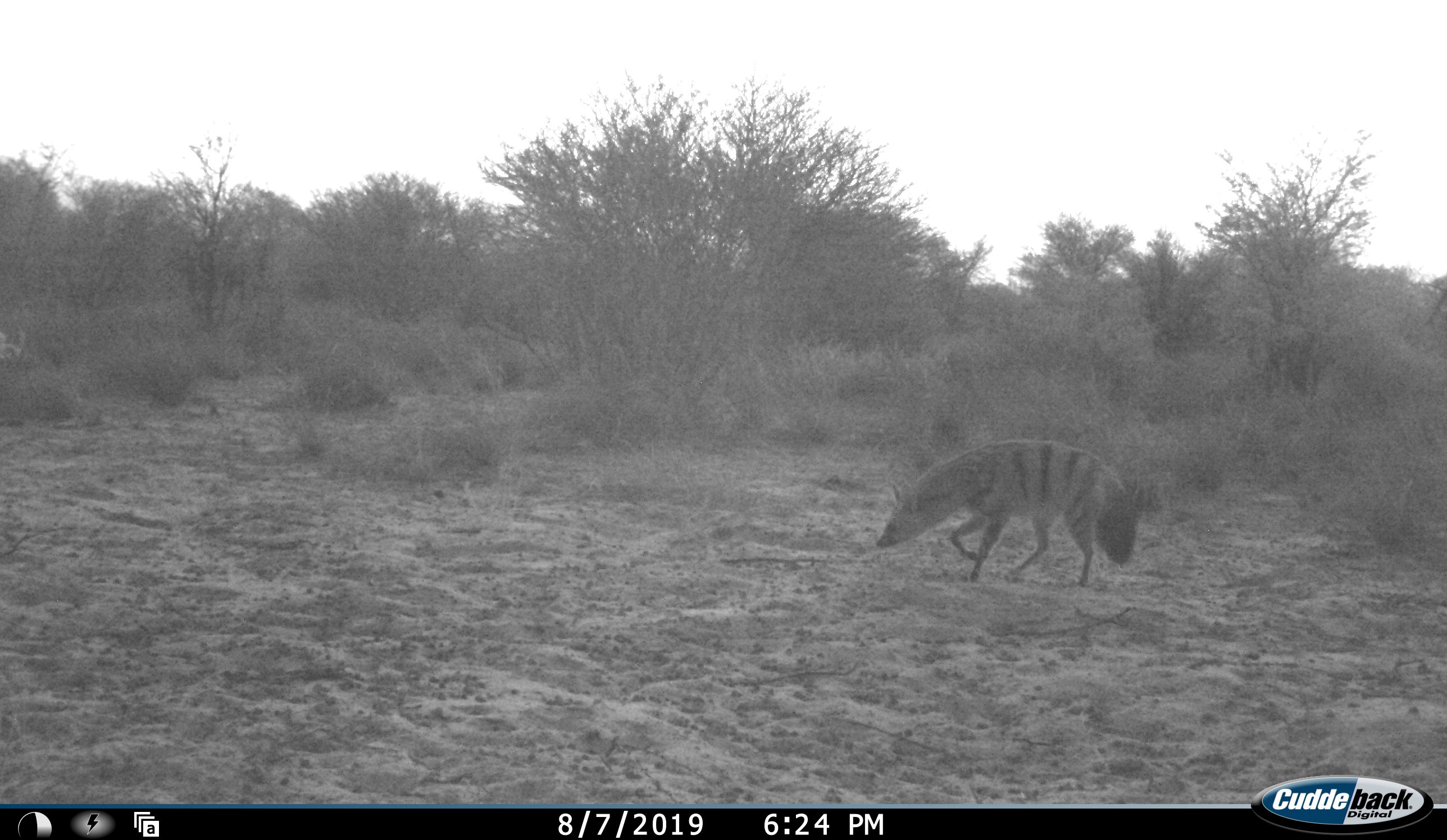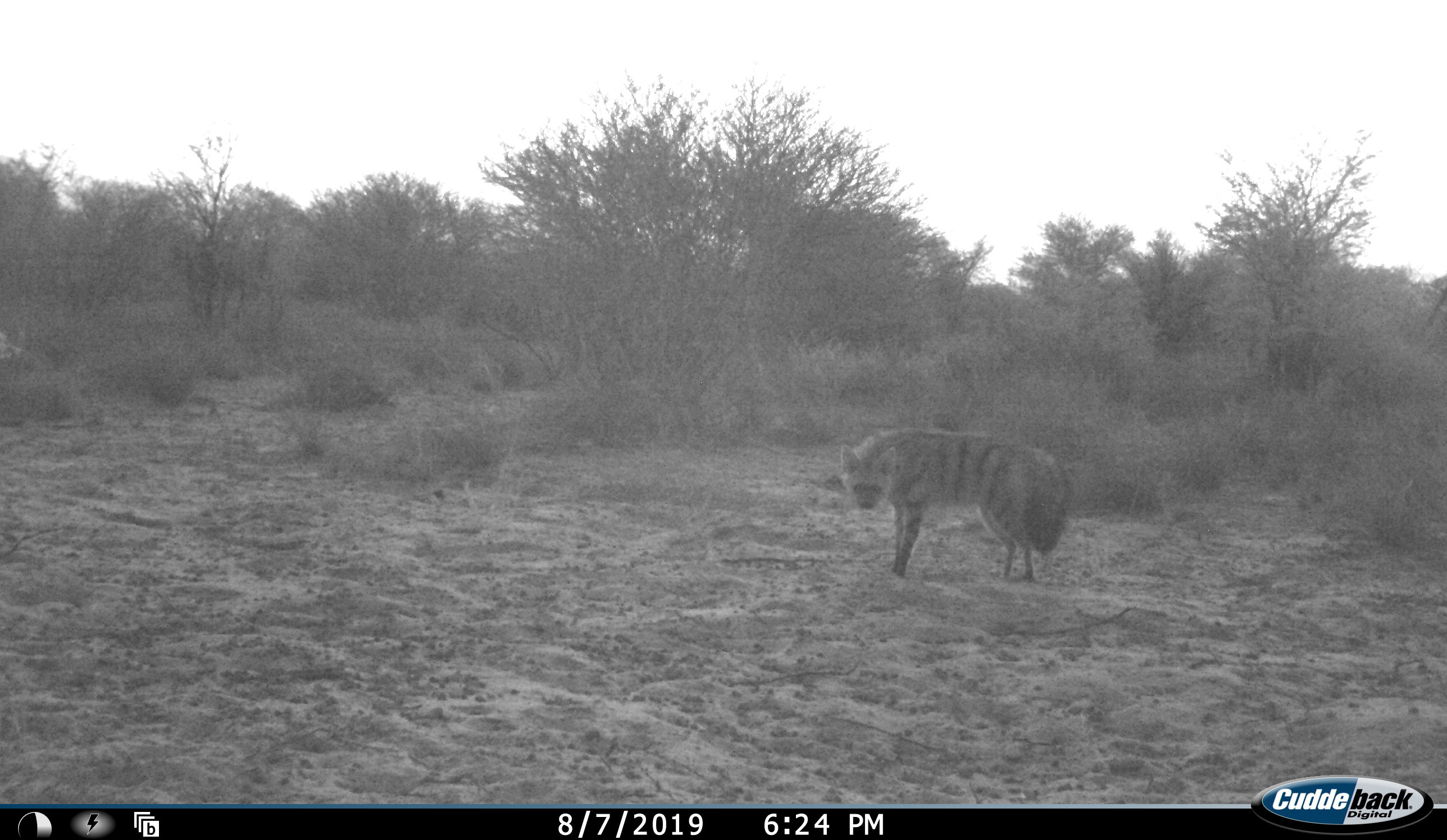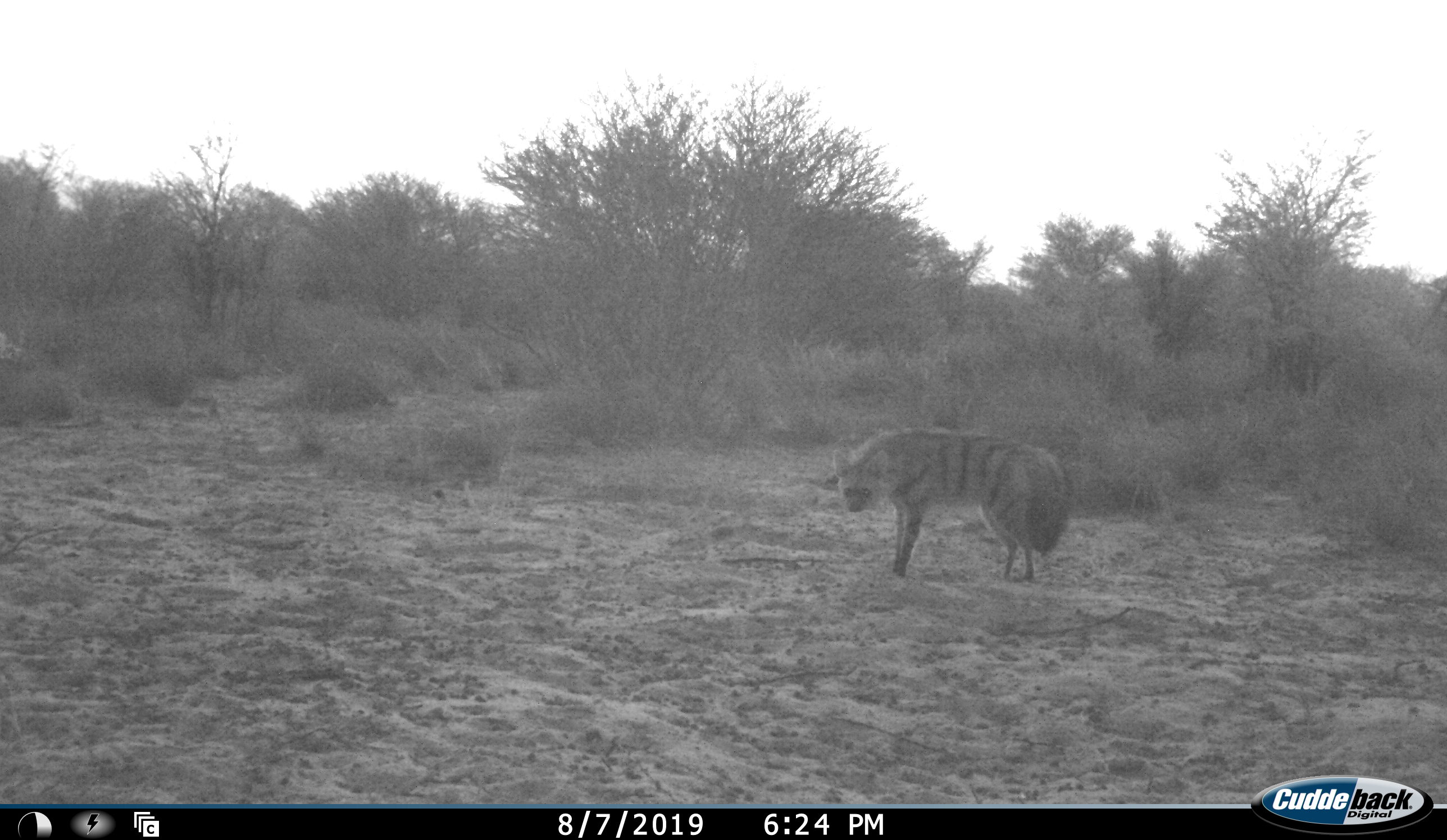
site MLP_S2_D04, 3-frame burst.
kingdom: Animalia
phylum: Chordata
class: Mammalia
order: Carnivora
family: Hyaenidae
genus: Proteles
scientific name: Proteles cristatus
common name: aardwolf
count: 1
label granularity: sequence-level